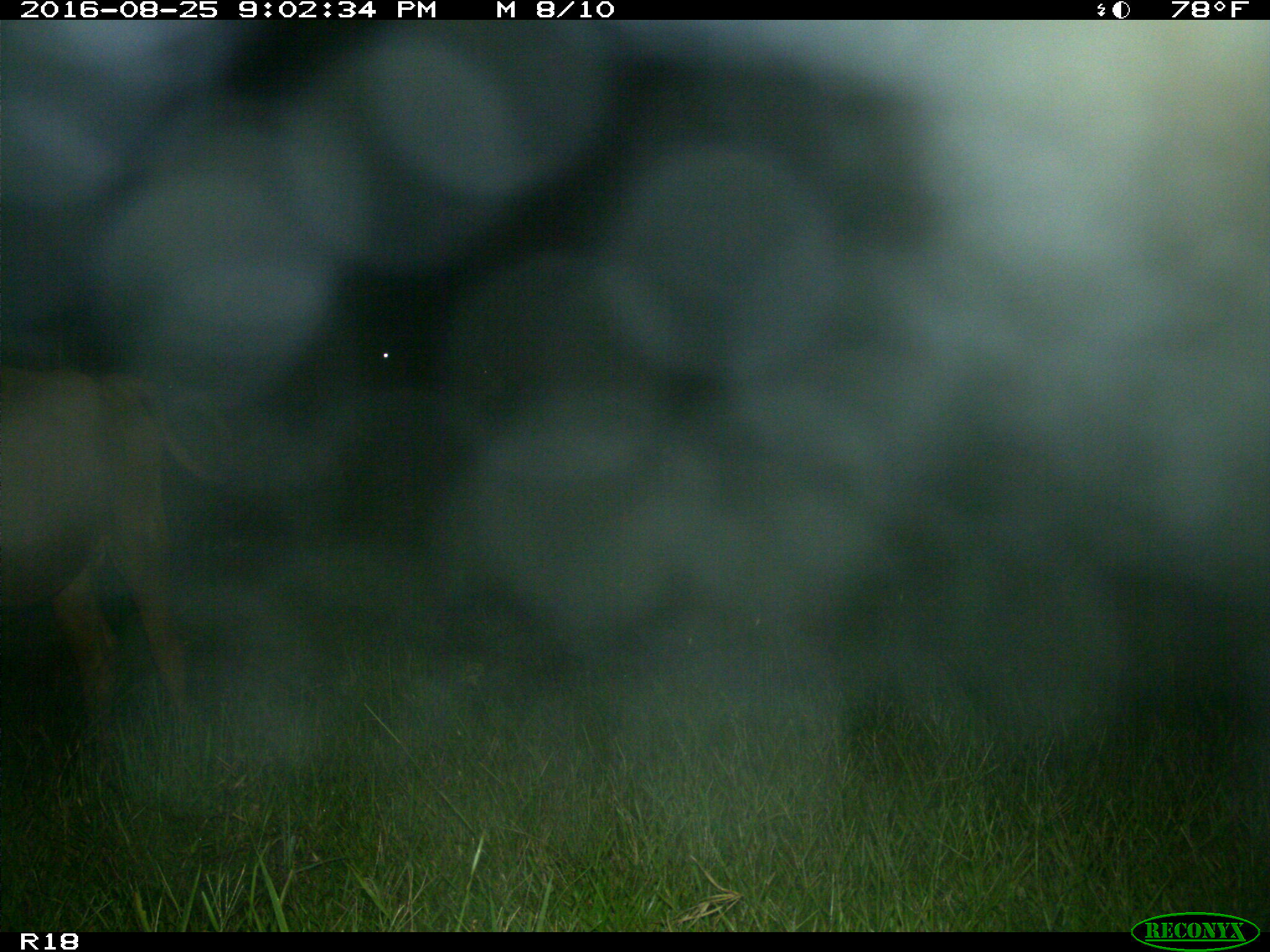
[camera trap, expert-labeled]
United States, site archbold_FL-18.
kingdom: Animalia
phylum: Chordata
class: Mammalia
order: Artiodactyla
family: Bovidae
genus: Bos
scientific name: Bos taurus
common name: domestic cow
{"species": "Bos taurus (domestic cow)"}